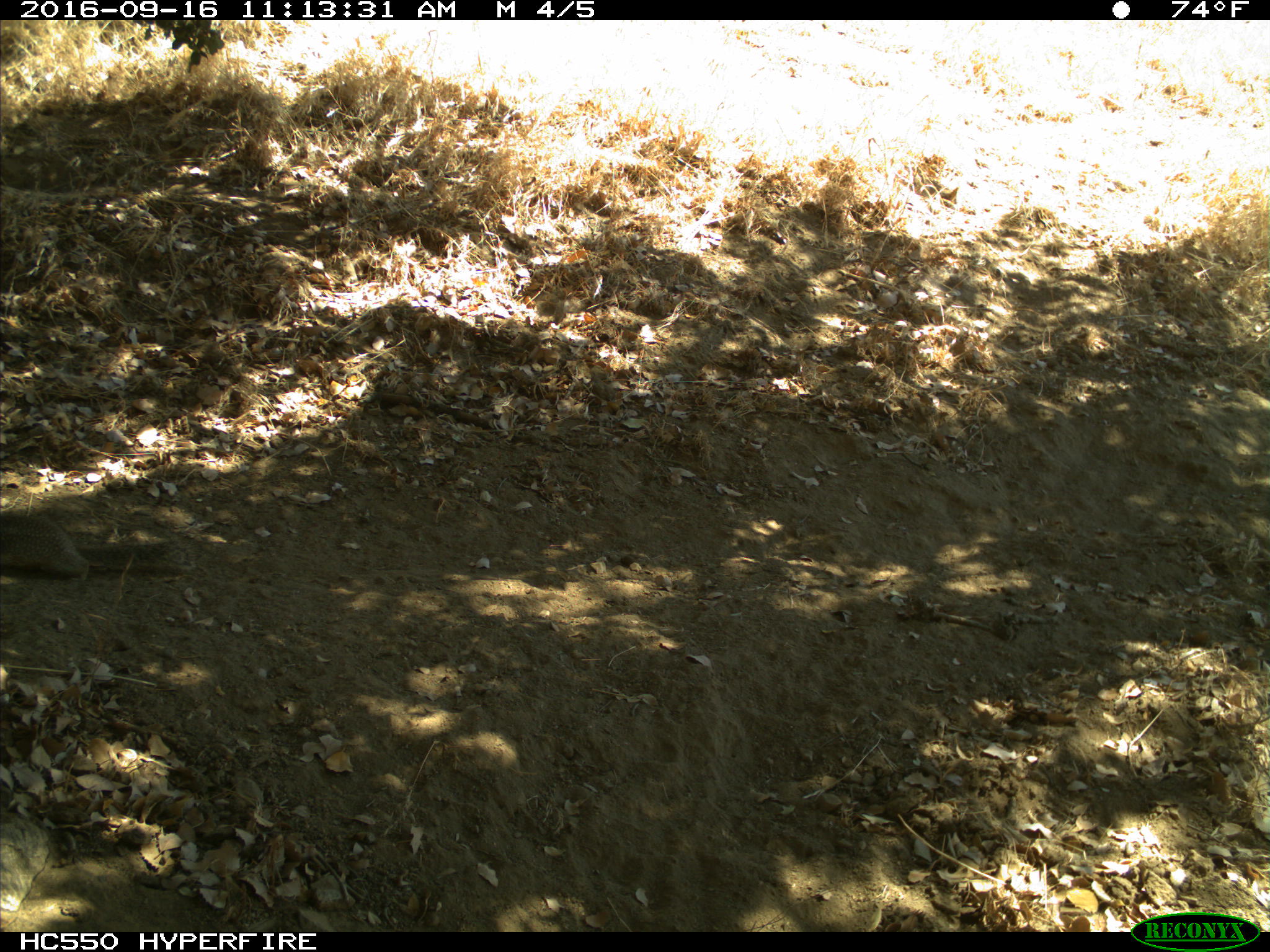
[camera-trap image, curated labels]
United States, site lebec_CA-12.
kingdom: Animalia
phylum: Chordata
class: Mammalia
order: Rodentia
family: Sciuridae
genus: Otospermophilus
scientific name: Otospermophilus beecheyi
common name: california ground squirrel